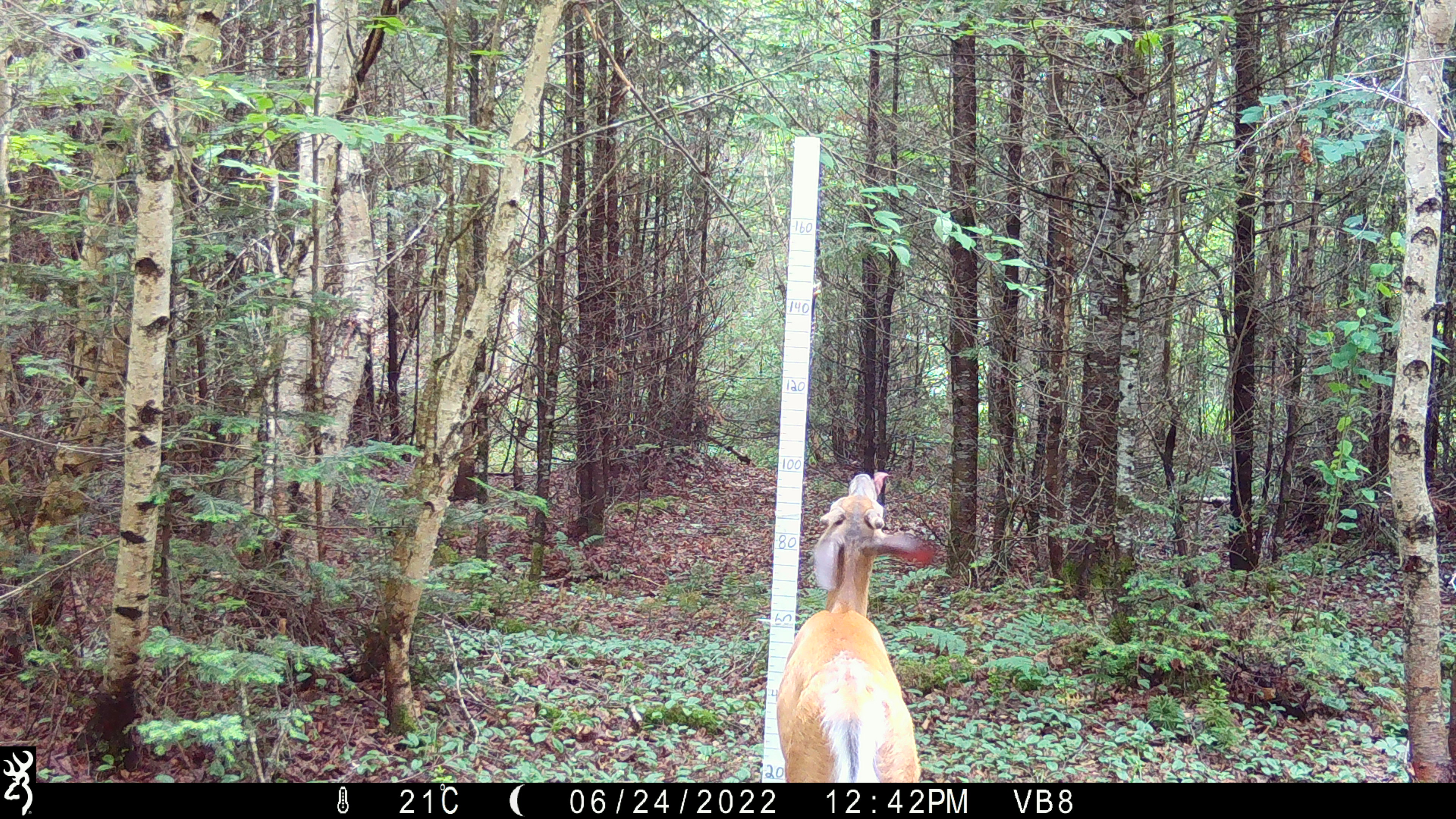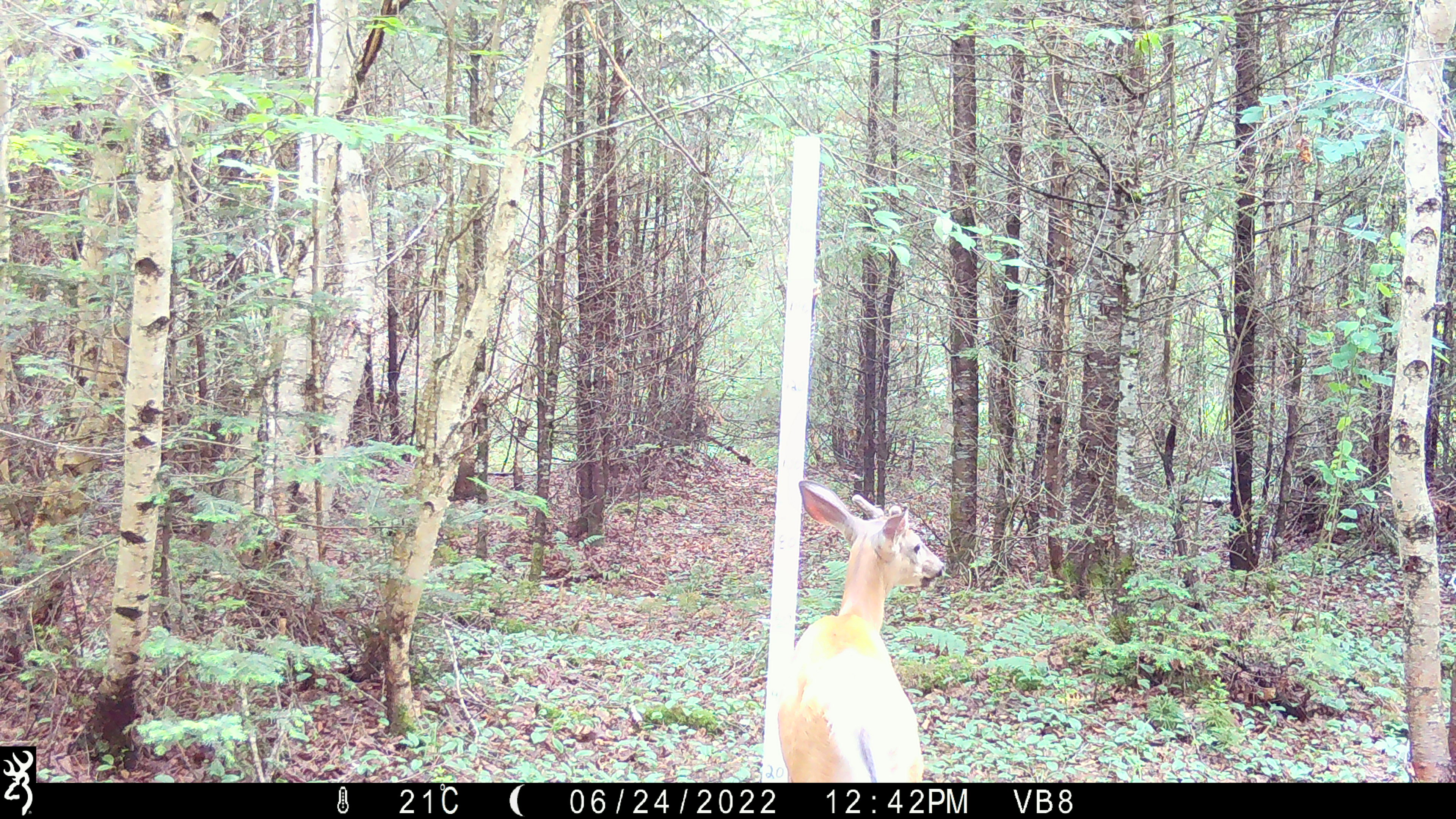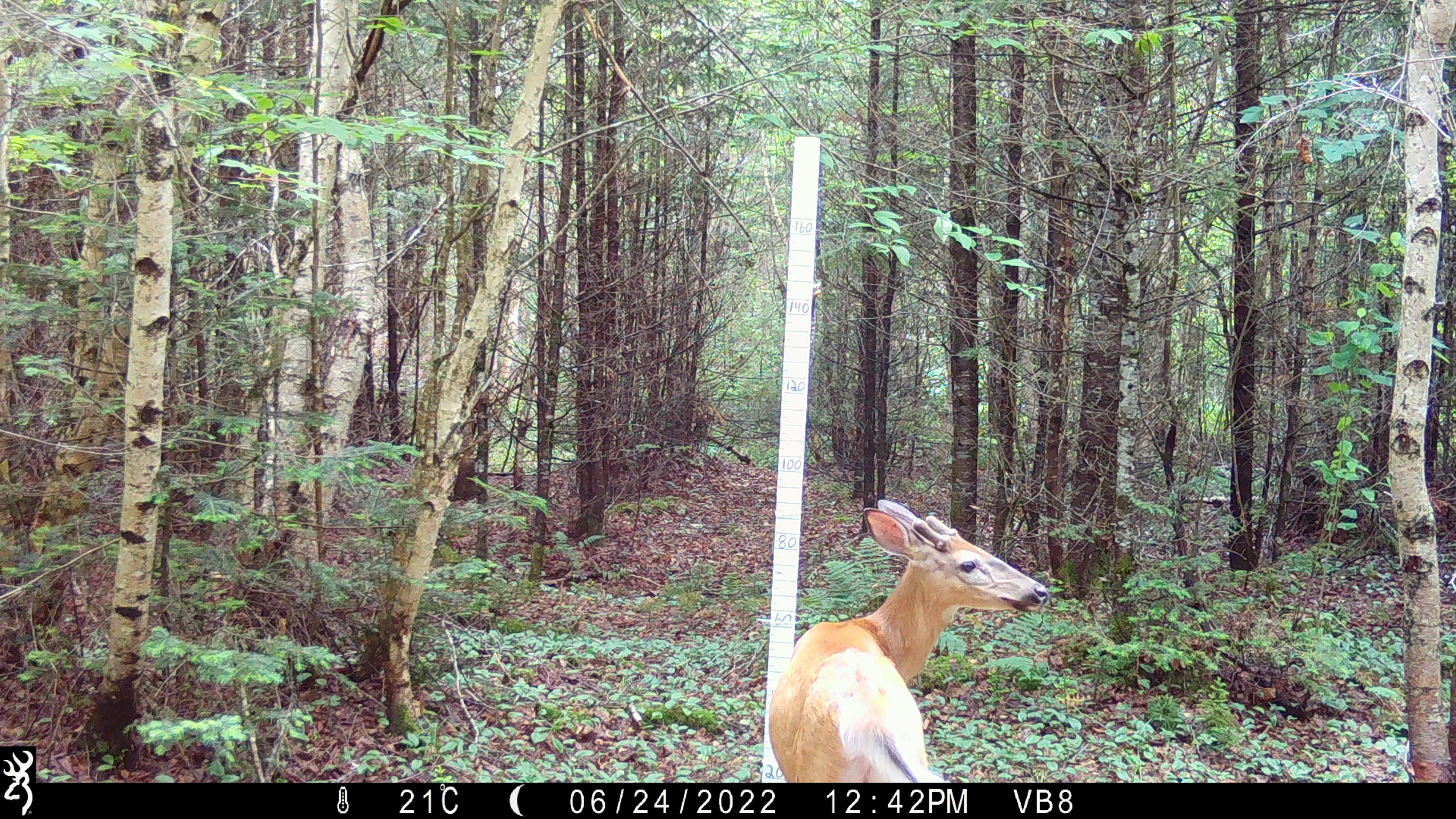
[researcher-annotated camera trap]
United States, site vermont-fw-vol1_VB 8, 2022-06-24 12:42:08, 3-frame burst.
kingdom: Animalia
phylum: Chordata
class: Mammalia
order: Artiodactyla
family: Cervidae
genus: Odocoileus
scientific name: Odocoileus virginianus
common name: white-tailed deer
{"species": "white-tailed deer (Odocoileus virginianus)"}